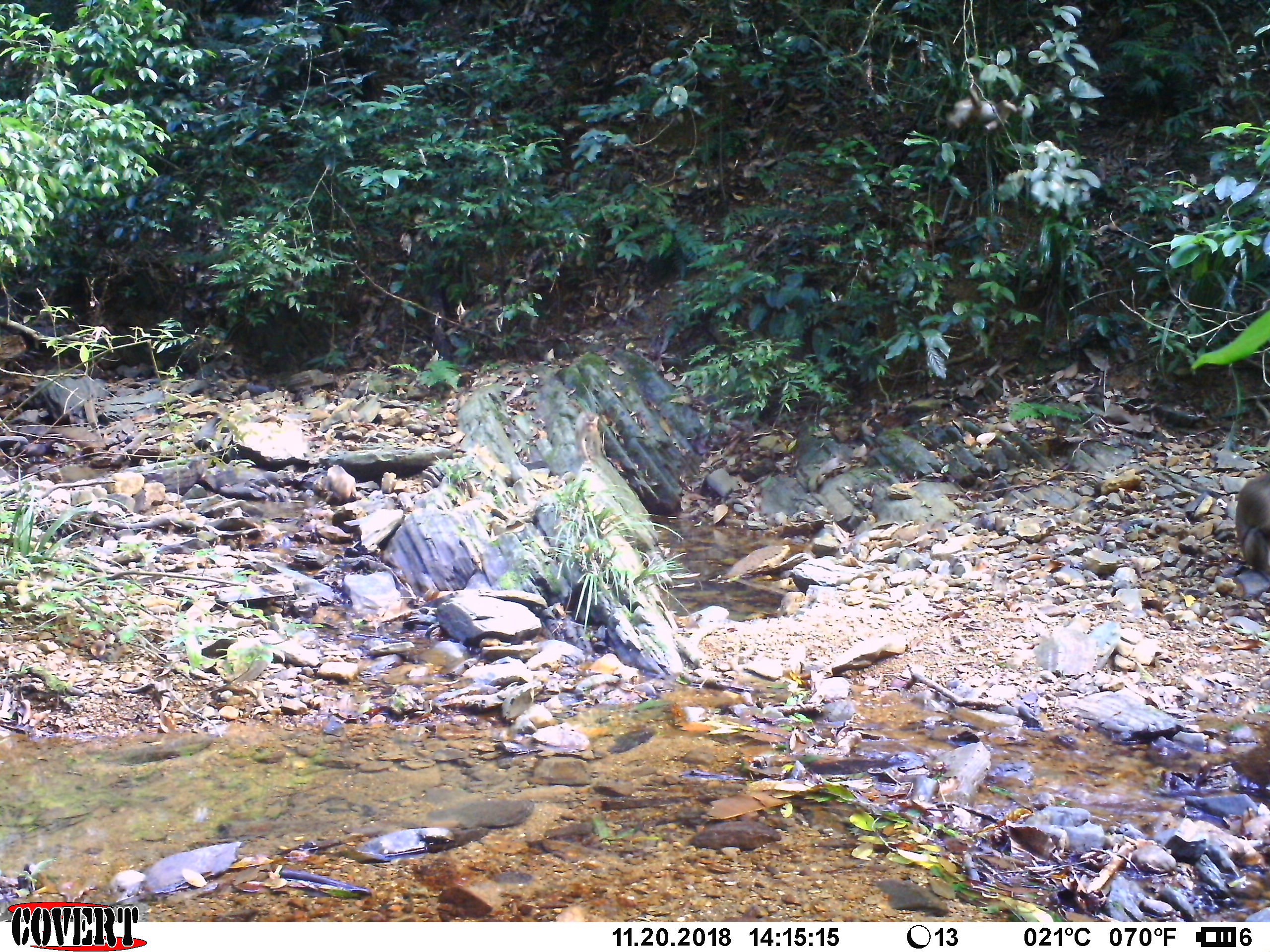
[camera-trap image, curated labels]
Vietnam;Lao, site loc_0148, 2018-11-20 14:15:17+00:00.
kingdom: Animalia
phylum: Chordata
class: Mammalia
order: Primates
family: Cercopithecidae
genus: Macaca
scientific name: Macaca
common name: macaques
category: assam or rhesus macaque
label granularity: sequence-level